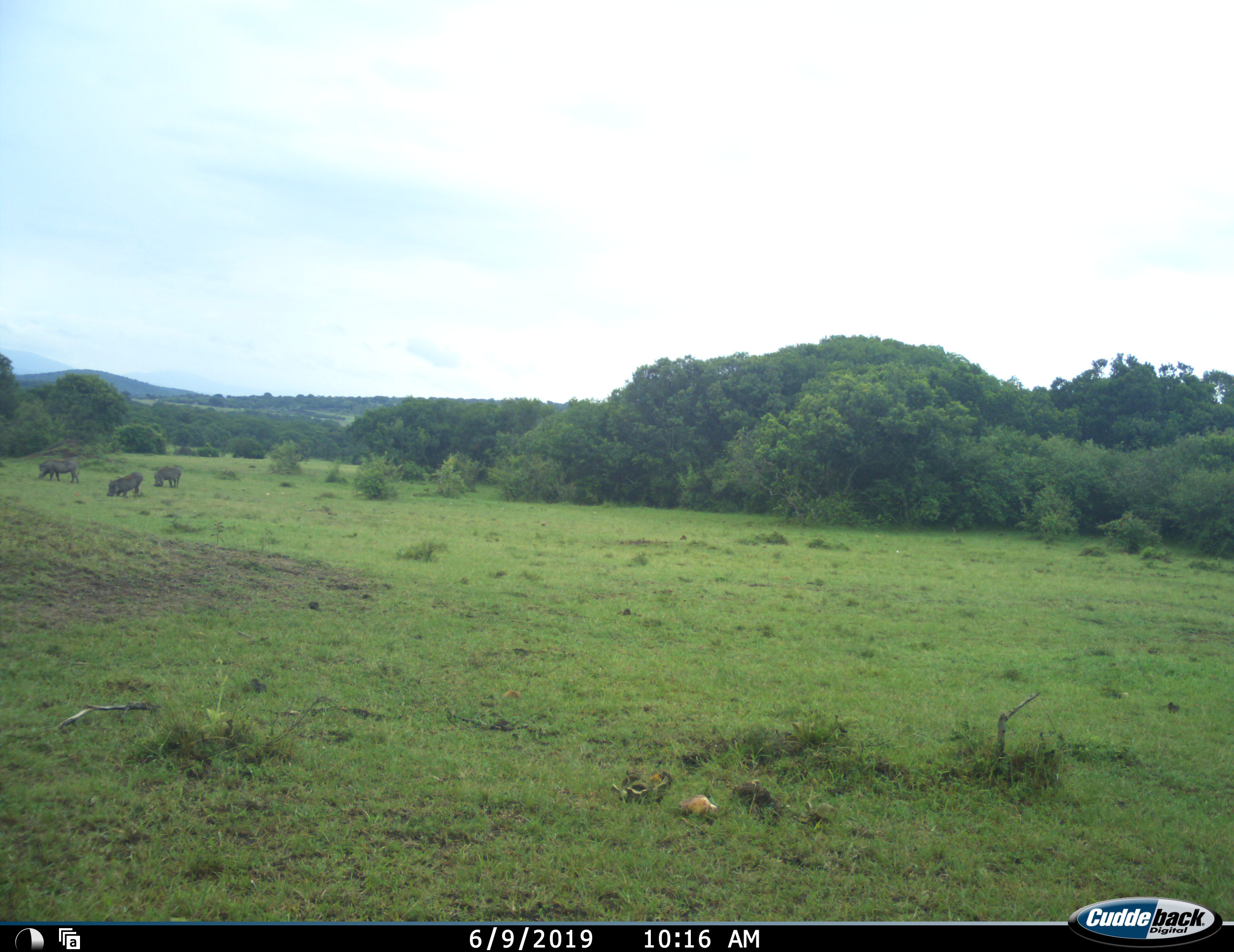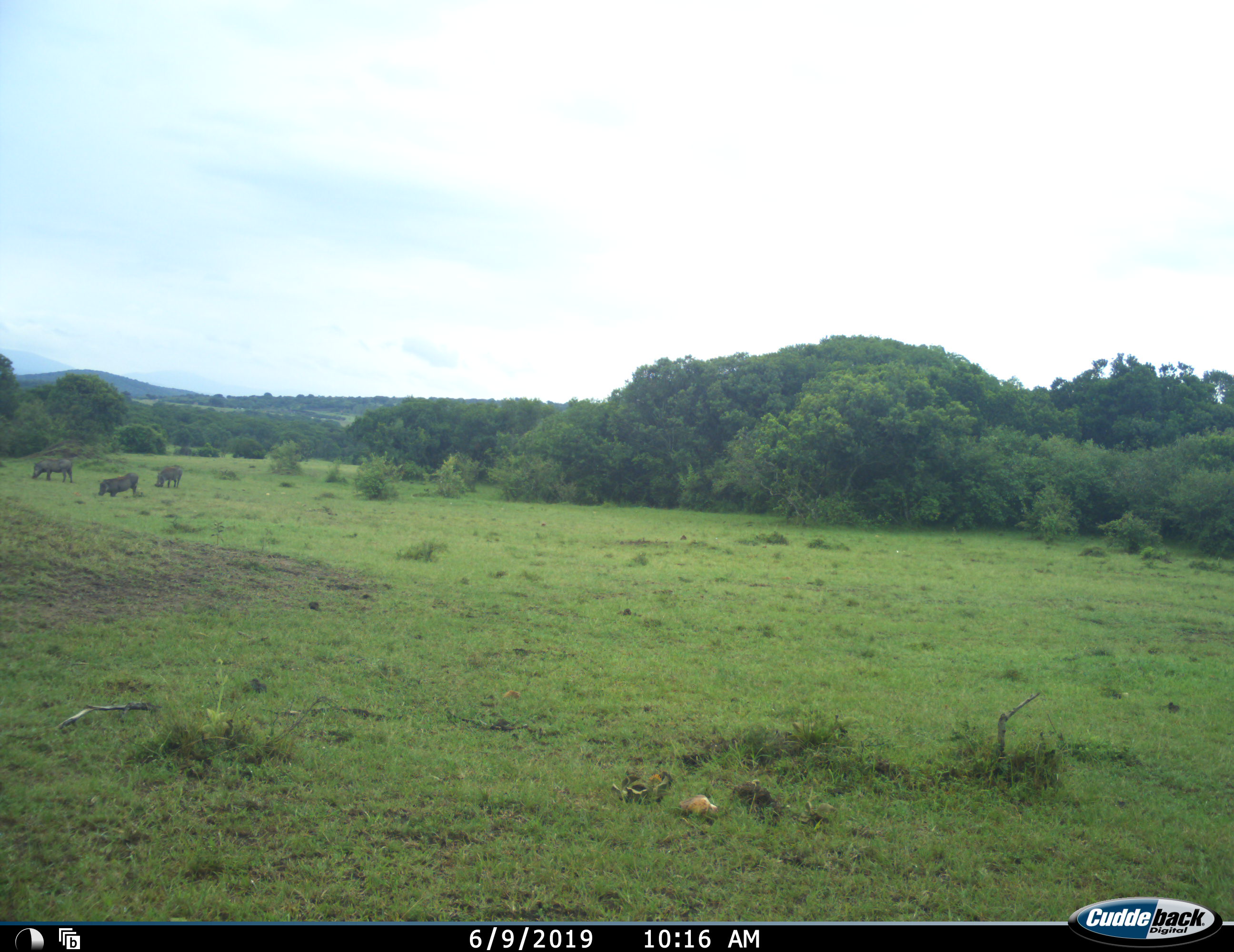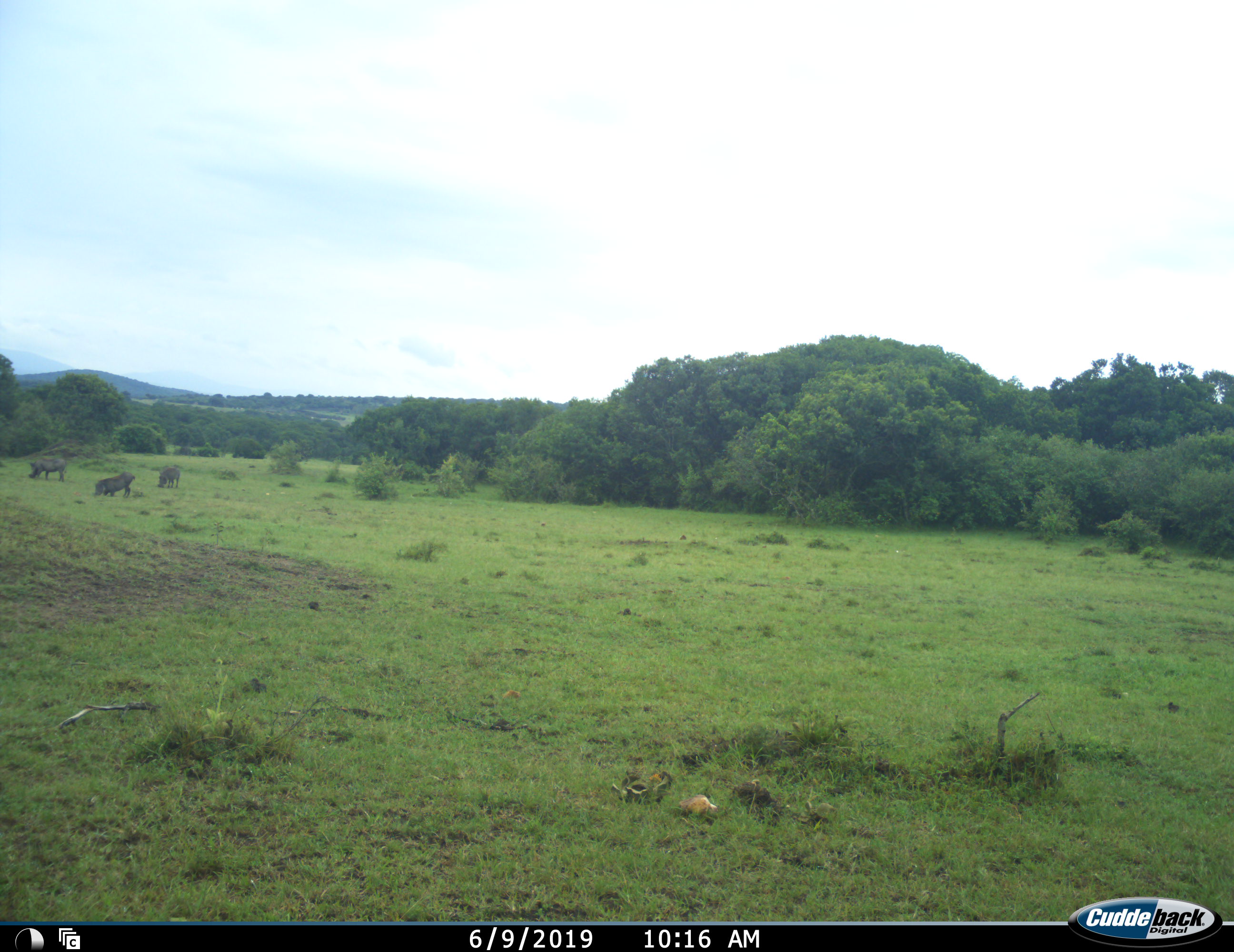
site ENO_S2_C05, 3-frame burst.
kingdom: Animalia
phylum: Chordata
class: Mammalia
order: Artiodactyla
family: Suidae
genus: Phacochoerus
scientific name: Phacochoerus africanus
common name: warthog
Warthog (Phacochoerus africanus), count 3. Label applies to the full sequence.